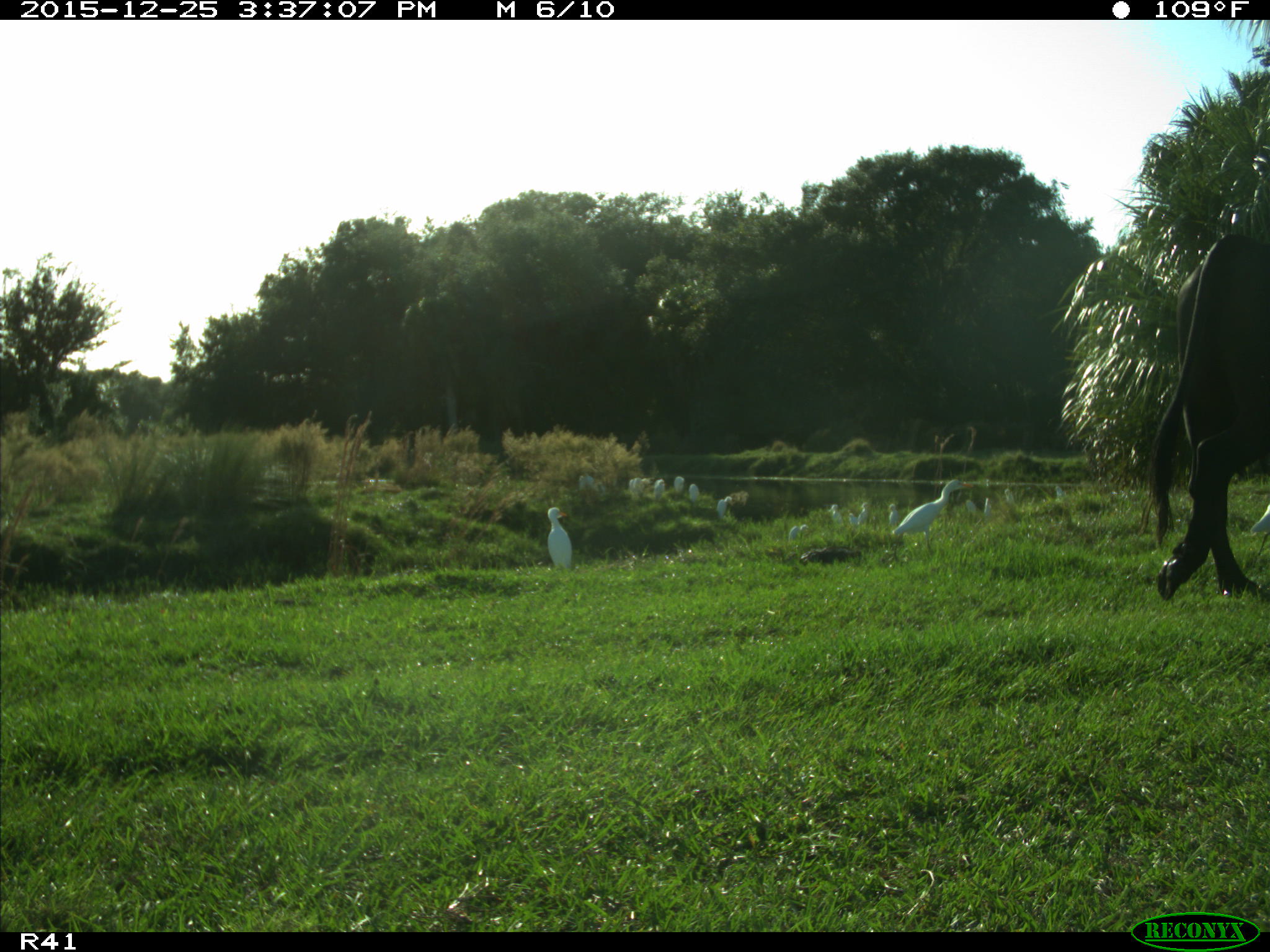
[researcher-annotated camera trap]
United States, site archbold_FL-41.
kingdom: Animalia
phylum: Chordata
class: Mammalia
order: Artiodactyla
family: Bovidae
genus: Bos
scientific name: Bos taurus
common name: domestic cow